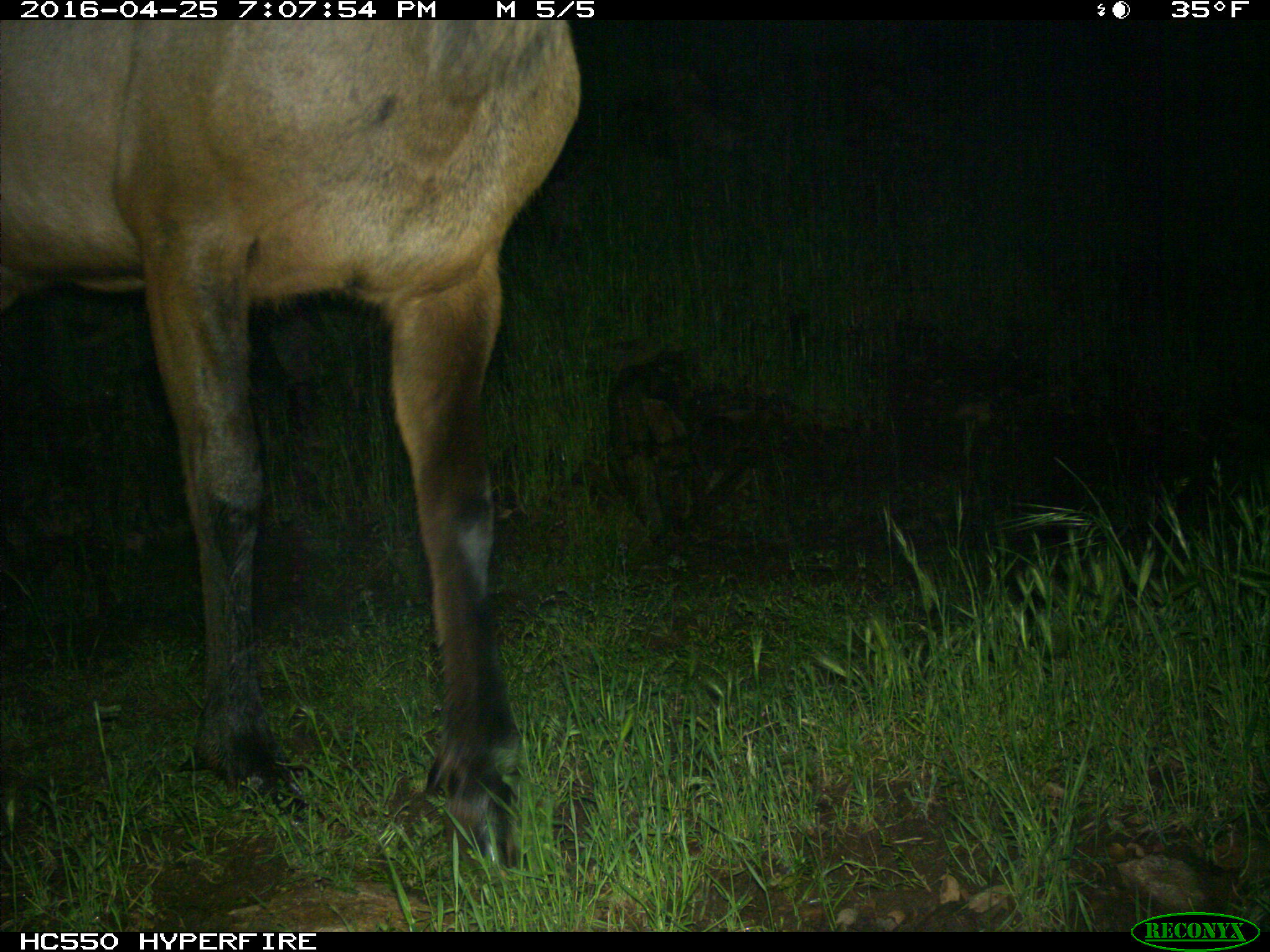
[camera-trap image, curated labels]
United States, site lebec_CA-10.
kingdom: Animalia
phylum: Chordata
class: Mammalia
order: Artiodactyla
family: Cervidae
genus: Cervus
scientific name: Cervus canadensis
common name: elk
Cervus canadensis (elk).